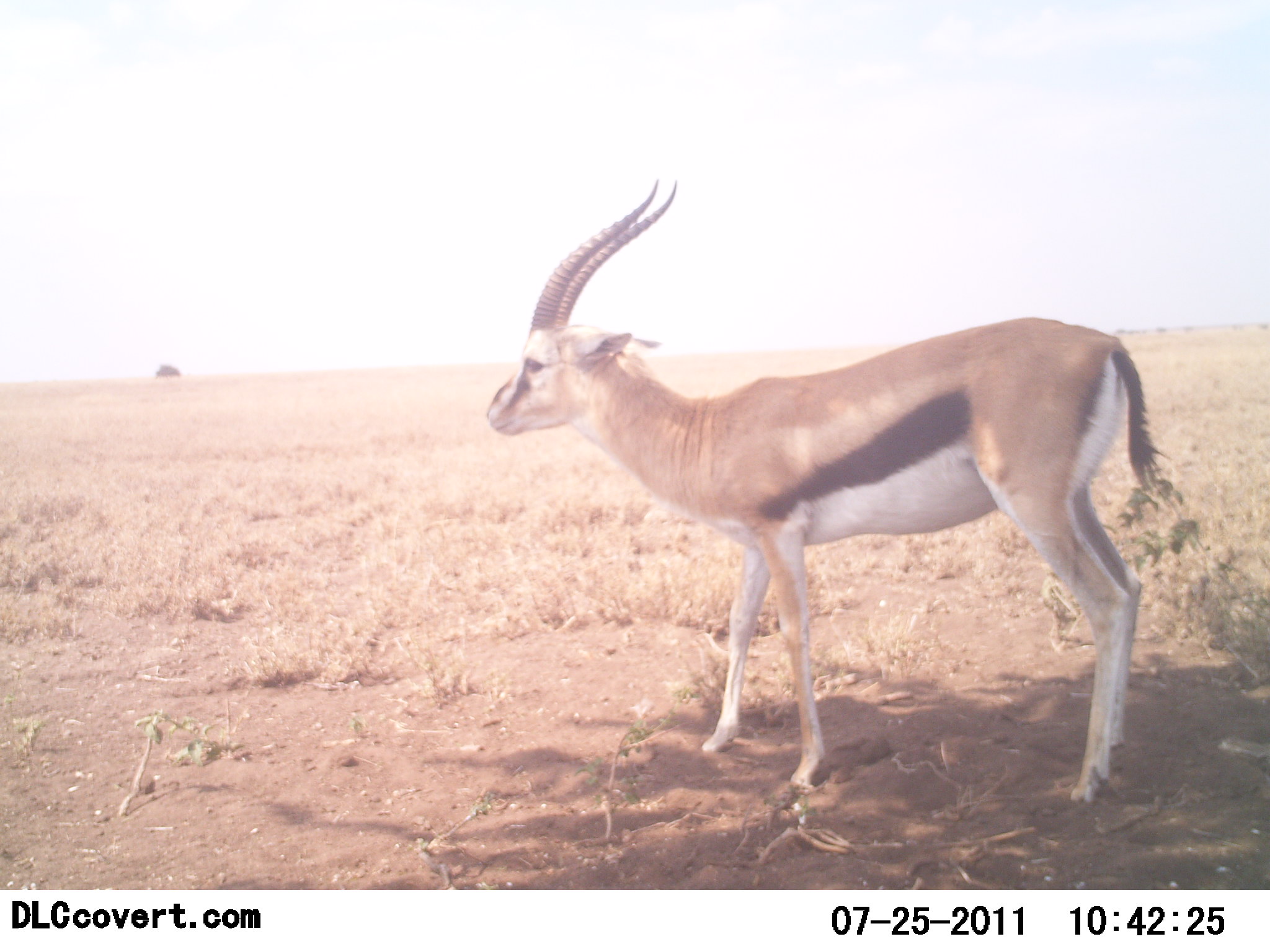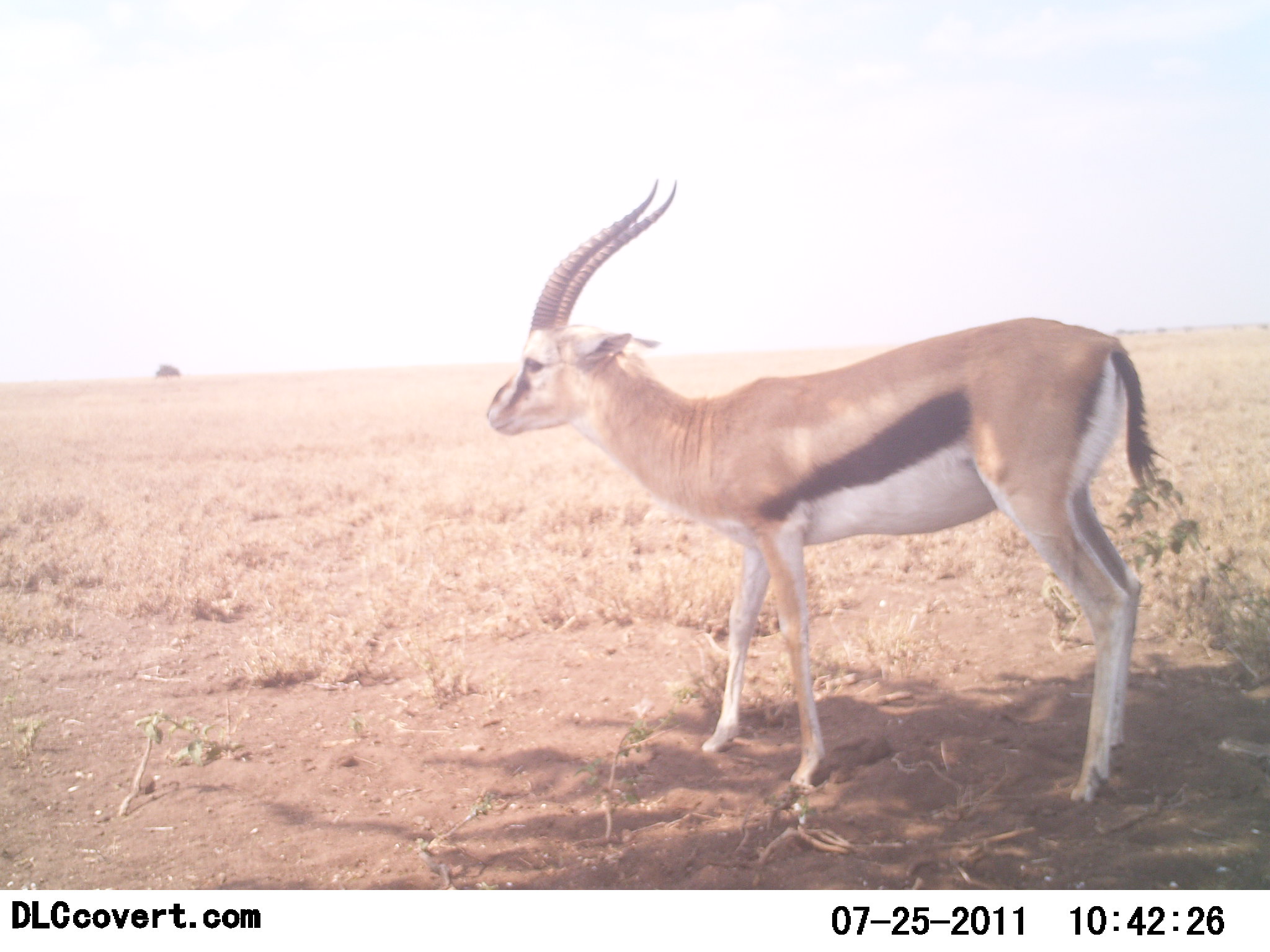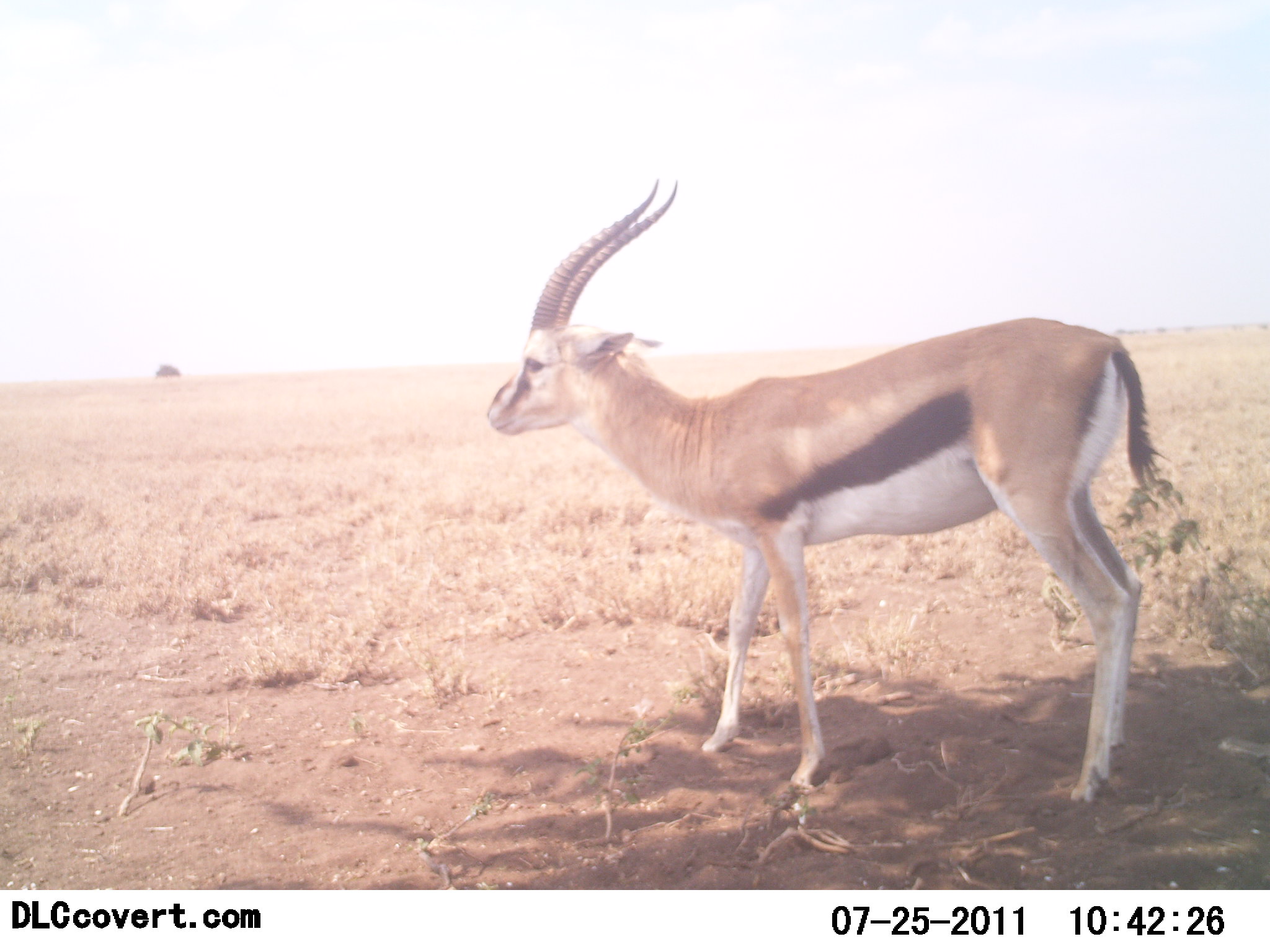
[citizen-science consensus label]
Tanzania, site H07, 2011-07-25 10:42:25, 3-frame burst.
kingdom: Animalia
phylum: Chordata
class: Mammalia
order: Artiodactyla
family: Bovidae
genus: Eudorcas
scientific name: Eudorcas thomsonii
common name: thomson's gazelle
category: gazellethomsons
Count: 1.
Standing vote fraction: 100%.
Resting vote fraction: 0%.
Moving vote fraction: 0%.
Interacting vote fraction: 0%.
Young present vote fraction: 0%.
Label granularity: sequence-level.